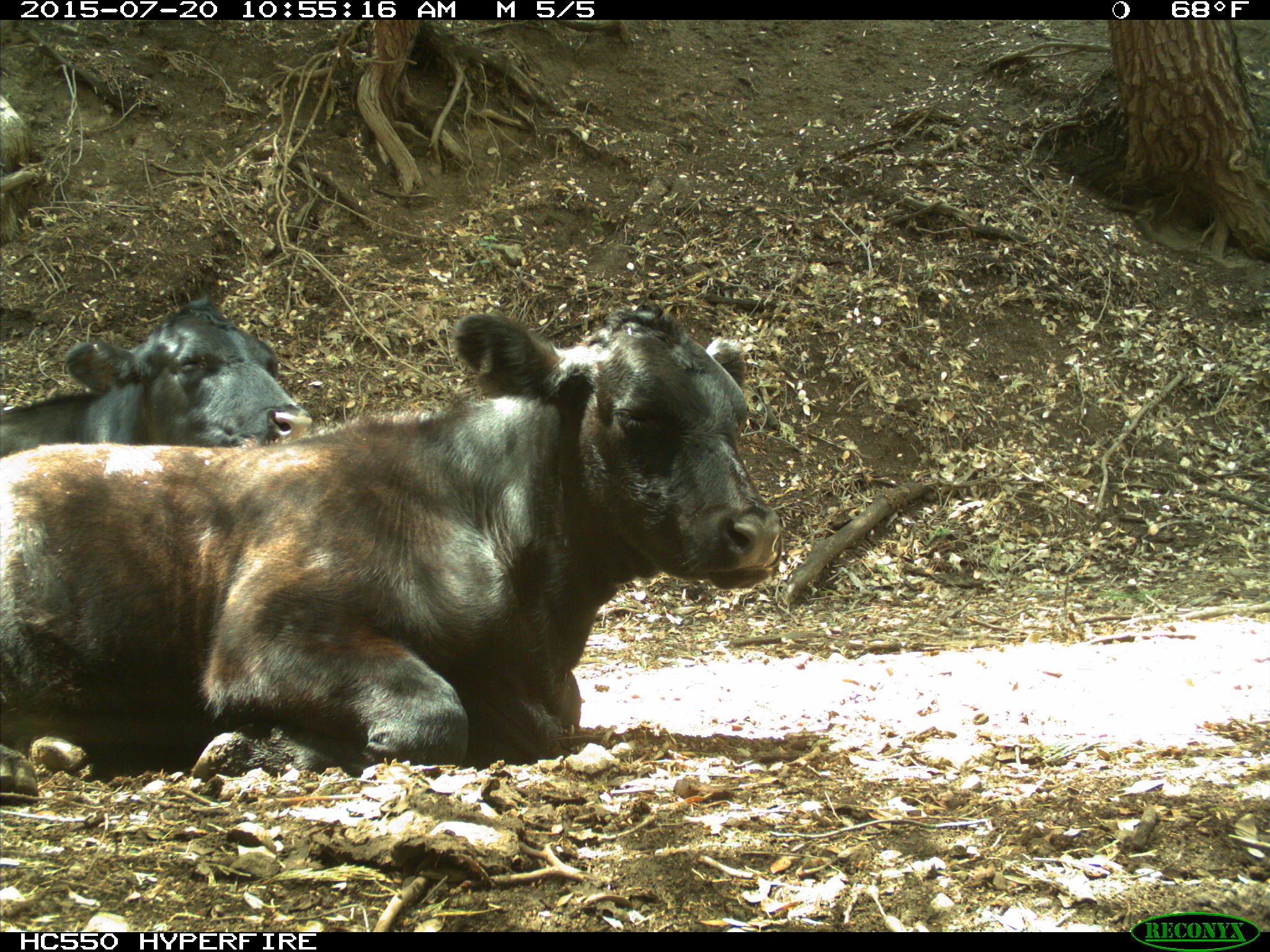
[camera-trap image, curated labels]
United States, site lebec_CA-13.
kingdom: Animalia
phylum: Chordata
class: Mammalia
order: Artiodactyla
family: Bovidae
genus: Bos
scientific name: Bos taurus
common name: domestic cow